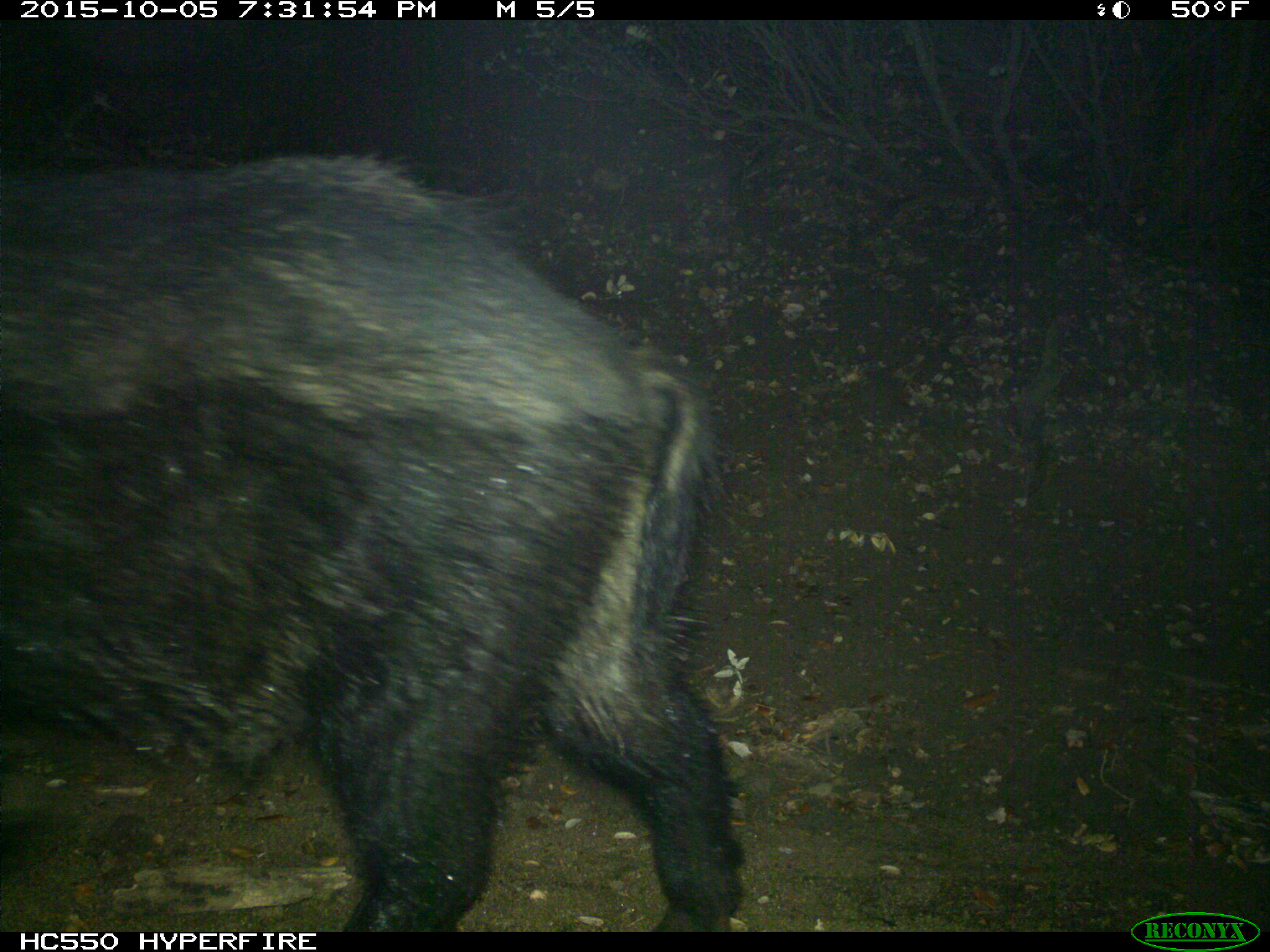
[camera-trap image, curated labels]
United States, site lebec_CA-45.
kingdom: Animalia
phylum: Chordata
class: Mammalia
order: Artiodactyla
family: Suidae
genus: Sus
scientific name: Sus scrofa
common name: wild boar